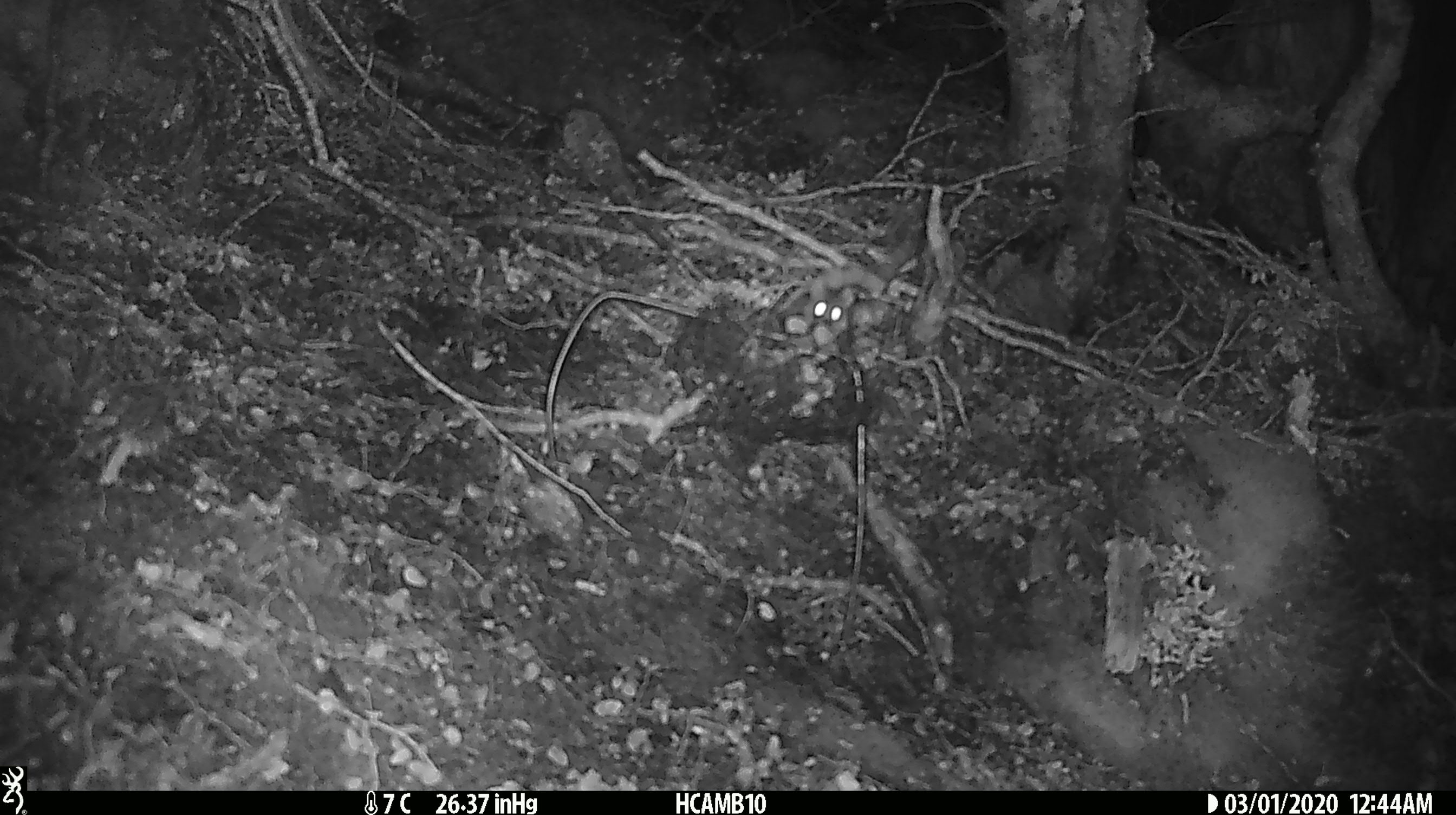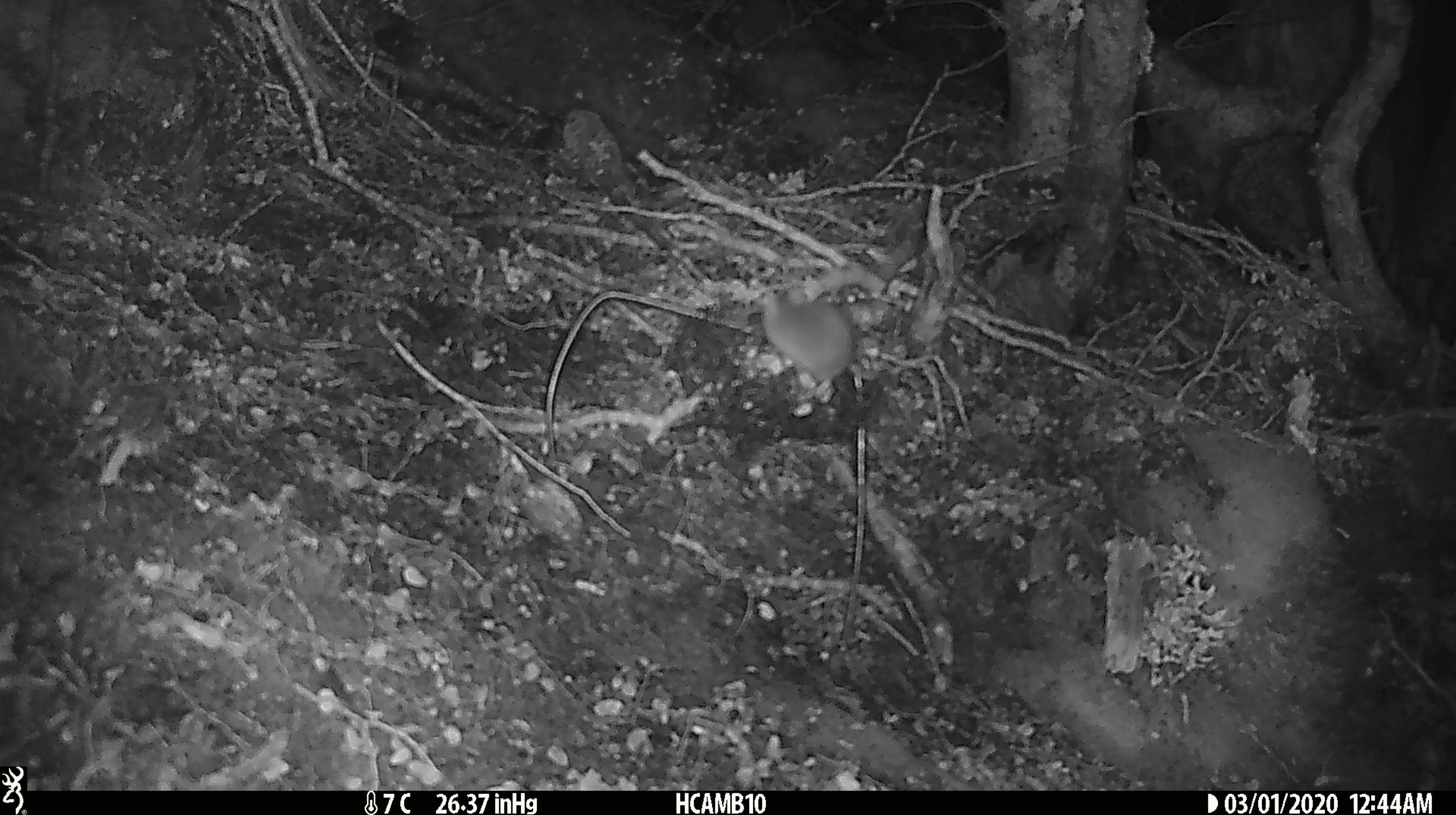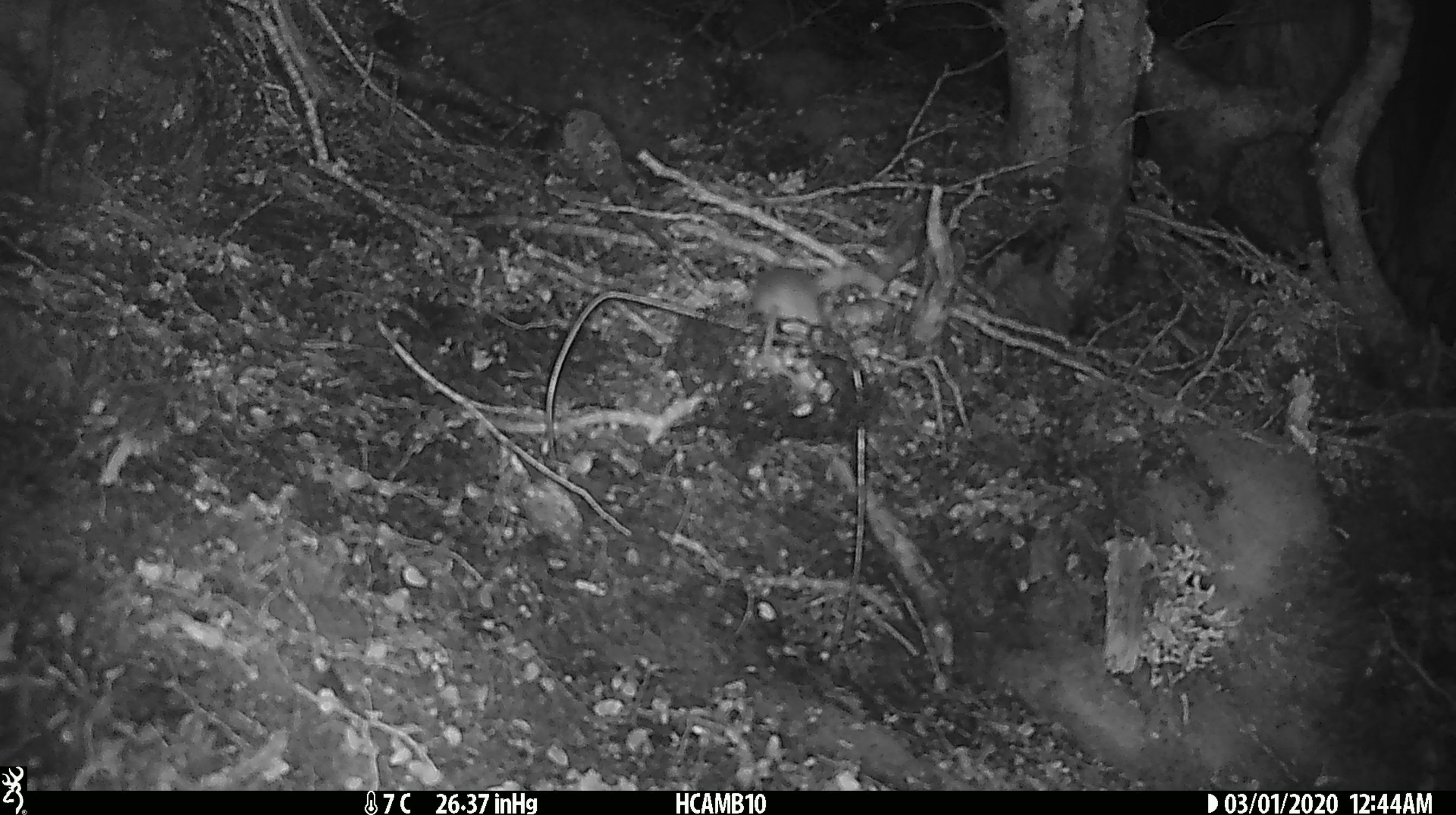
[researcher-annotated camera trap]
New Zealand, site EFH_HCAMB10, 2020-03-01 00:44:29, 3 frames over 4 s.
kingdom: Animalia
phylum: Chordata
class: Mammalia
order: Rodentia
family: Muridae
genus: Mus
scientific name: Mus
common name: mouse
Mouse (Mus).